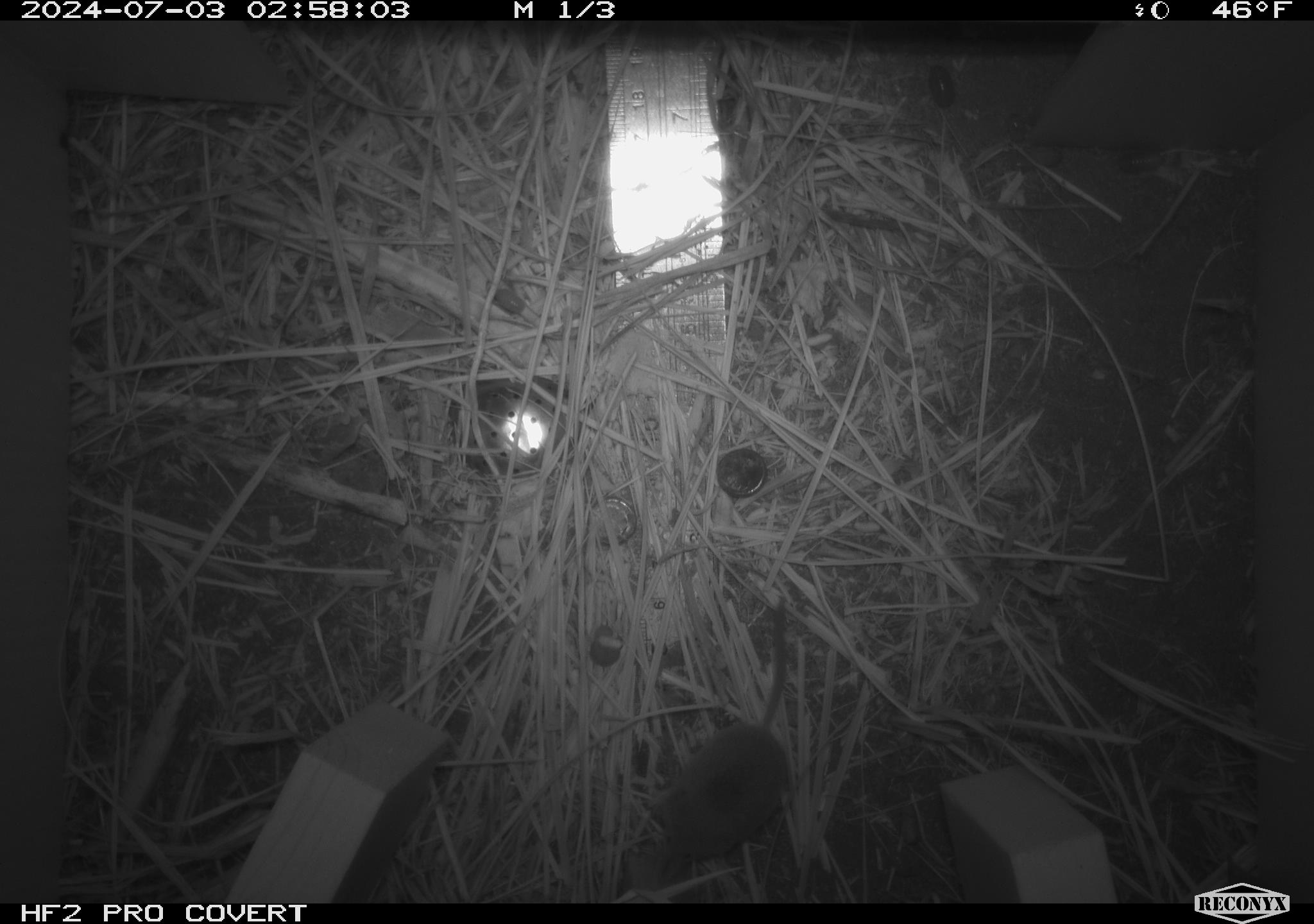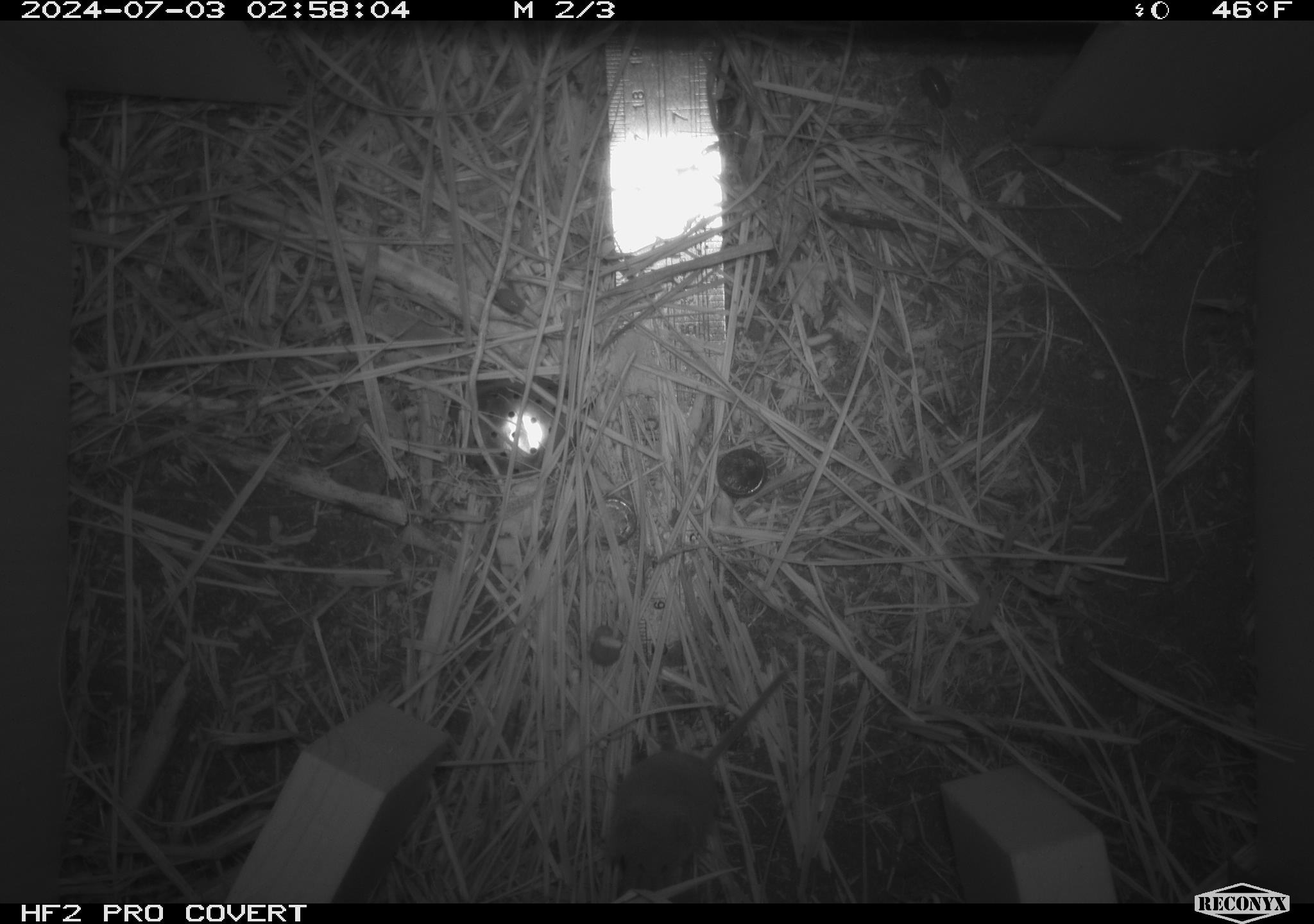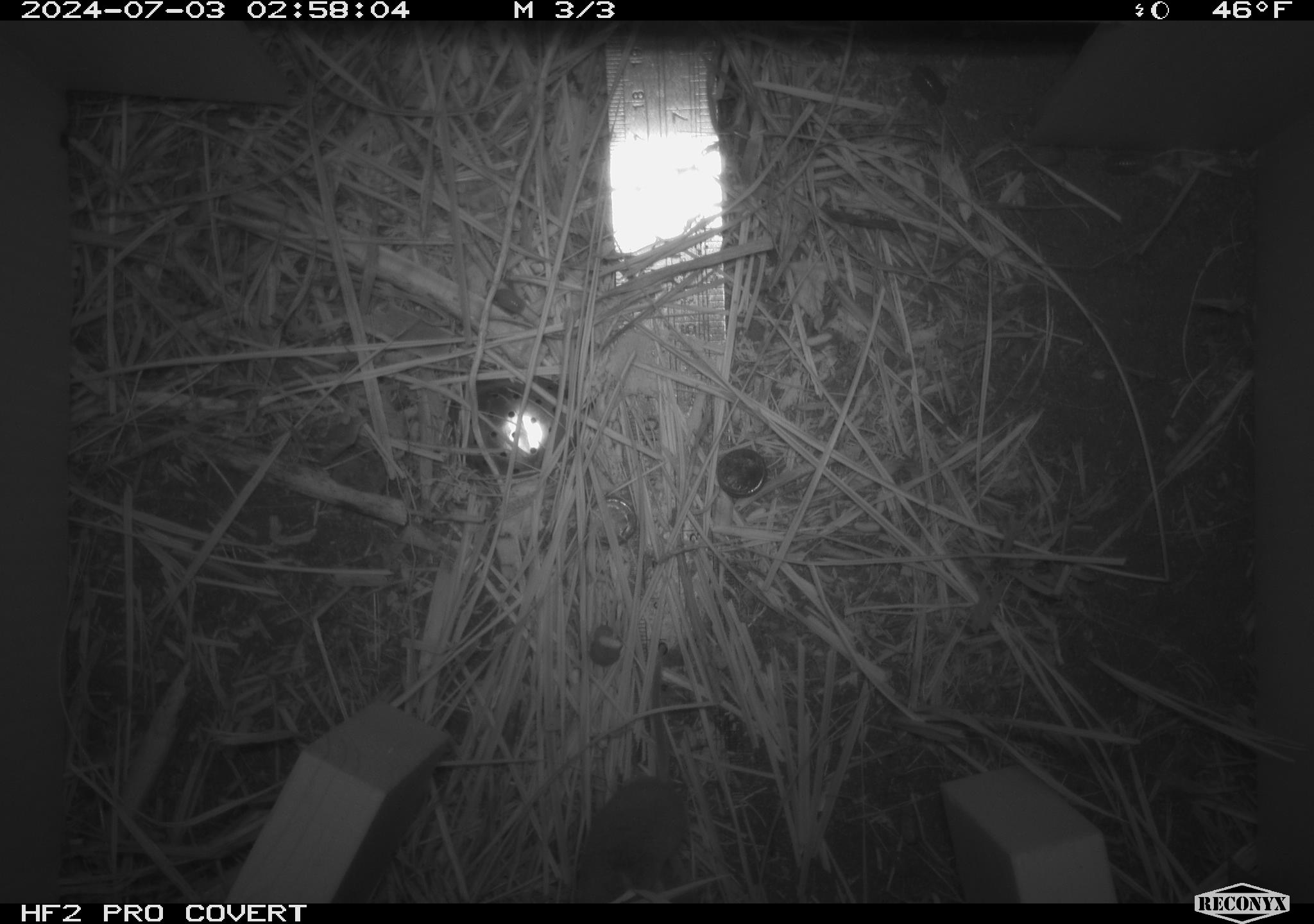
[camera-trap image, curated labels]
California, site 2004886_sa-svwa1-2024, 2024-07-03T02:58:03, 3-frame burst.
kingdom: Animalia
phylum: Chordata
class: Mammalia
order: Eulipotyphla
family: Soricidae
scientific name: Soricidae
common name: shrews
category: soricidae family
Soricidae family (shrews) (Soricidae).